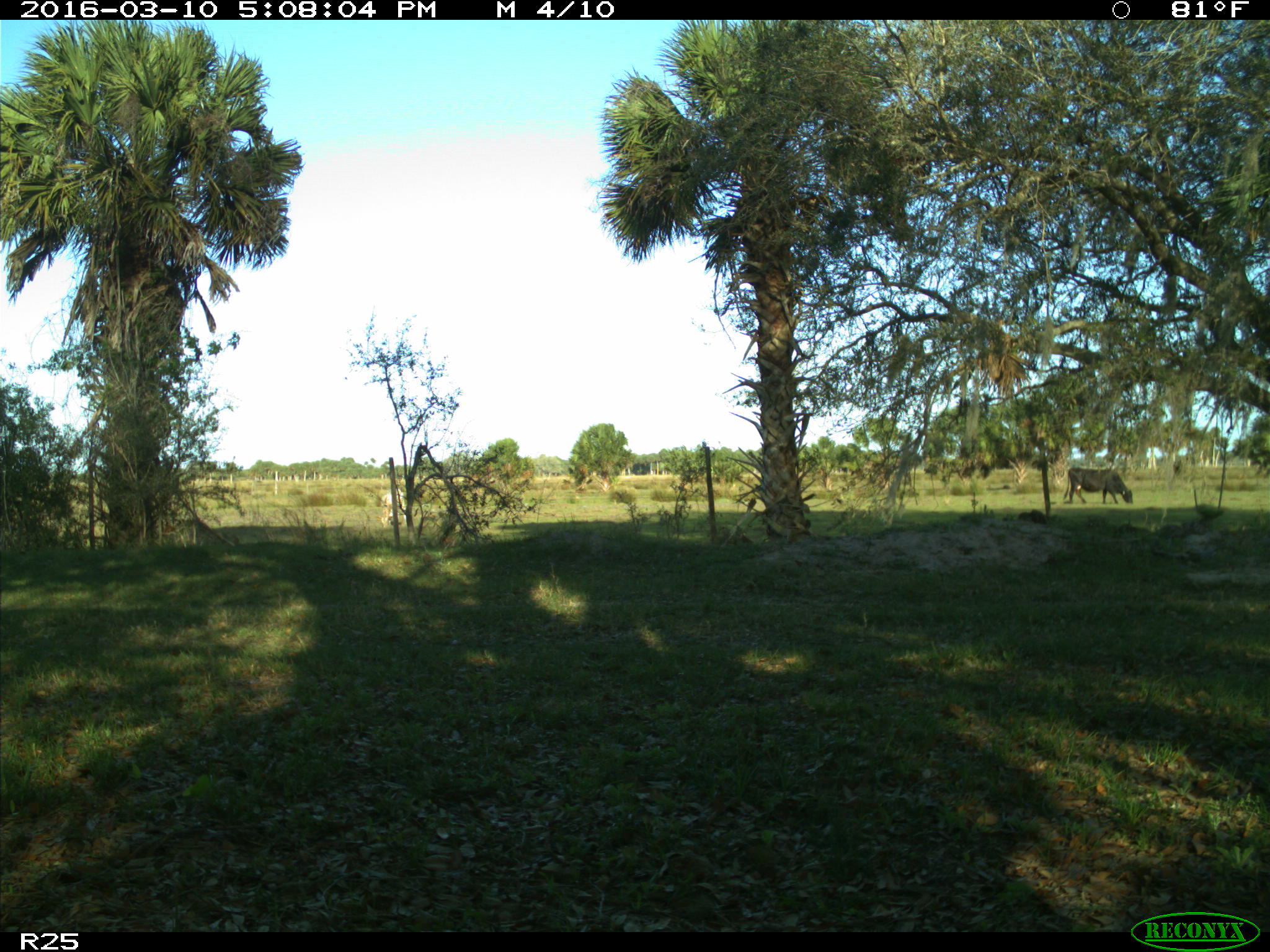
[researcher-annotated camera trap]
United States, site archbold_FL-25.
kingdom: Animalia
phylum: Chordata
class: Mammalia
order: Artiodactyla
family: Bovidae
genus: Bos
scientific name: Bos taurus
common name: domestic cow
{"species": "Bos taurus (domestic cow)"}